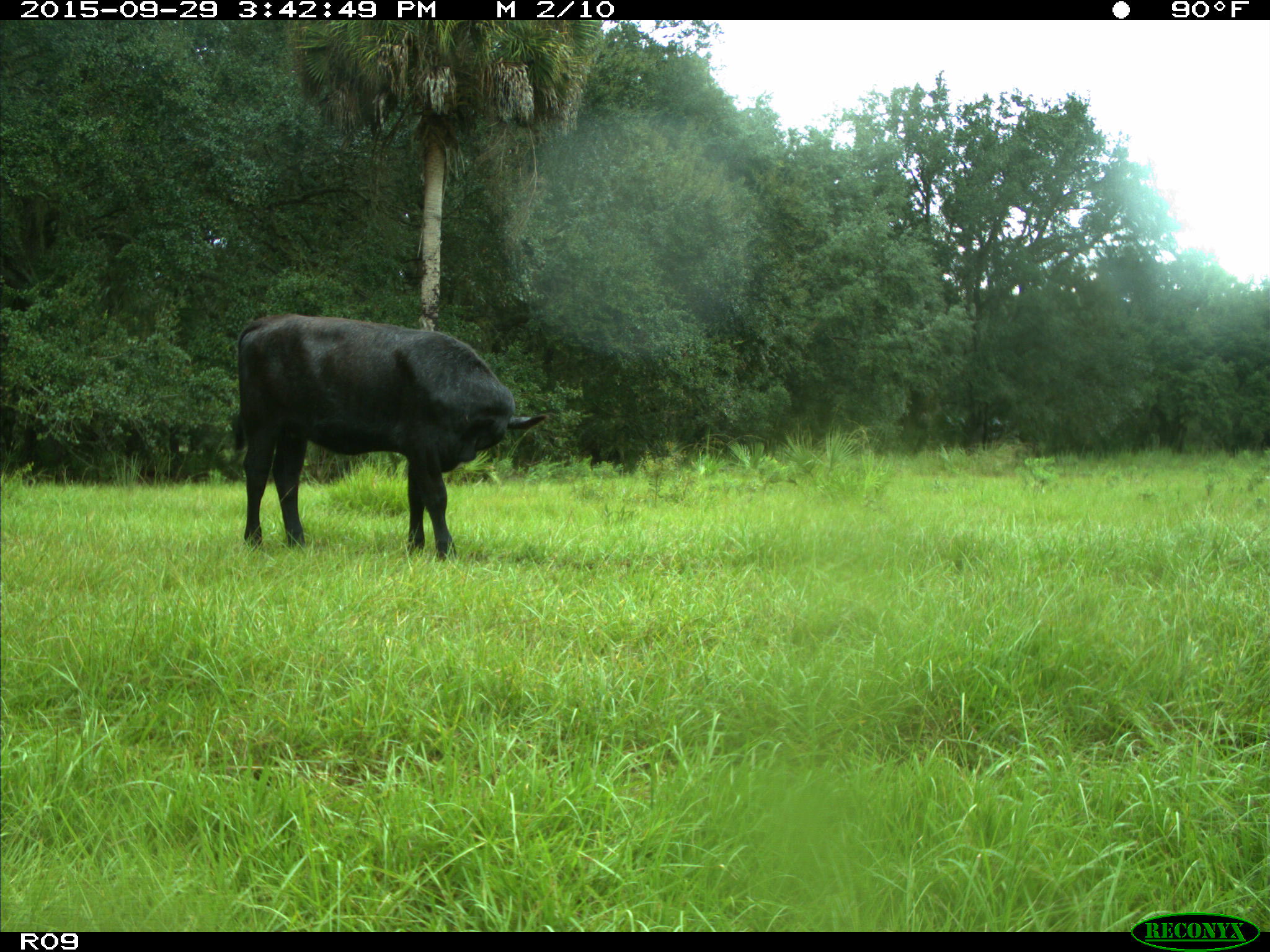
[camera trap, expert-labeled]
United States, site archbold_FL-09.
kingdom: Animalia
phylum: Chordata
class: Mammalia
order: Artiodactyla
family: Bovidae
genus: Bos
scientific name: Bos taurus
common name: domestic cow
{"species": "Bos taurus (domestic cow)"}